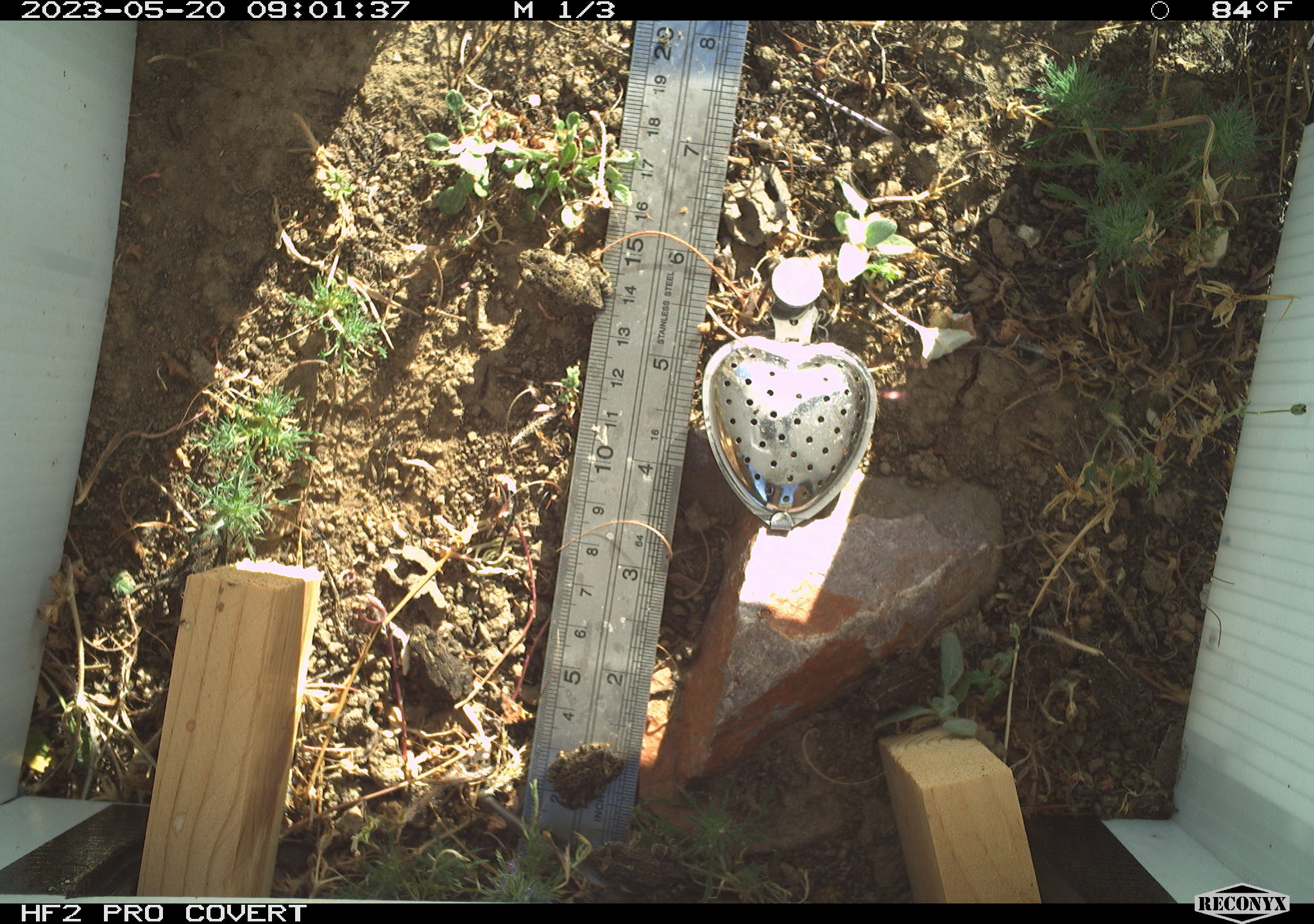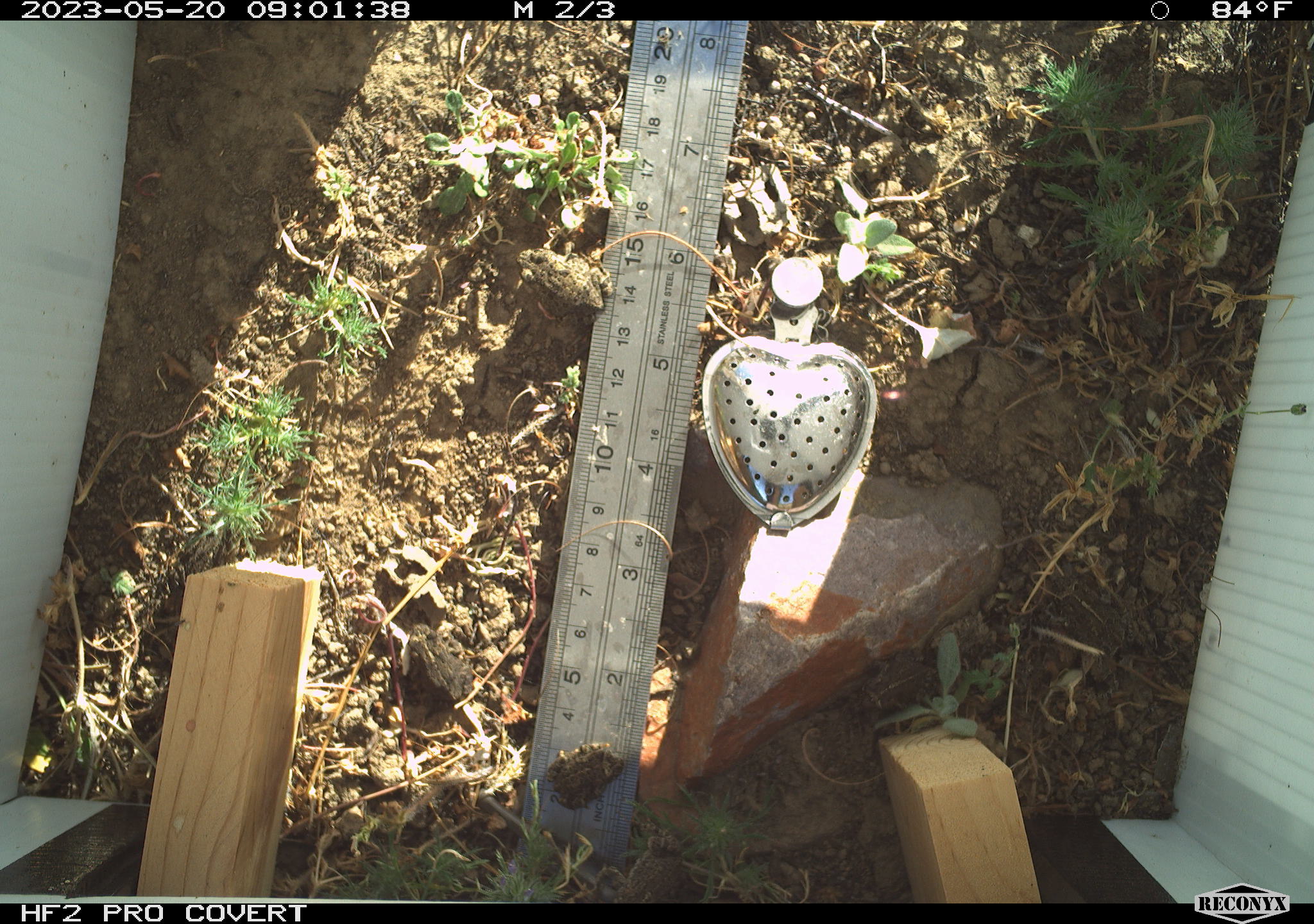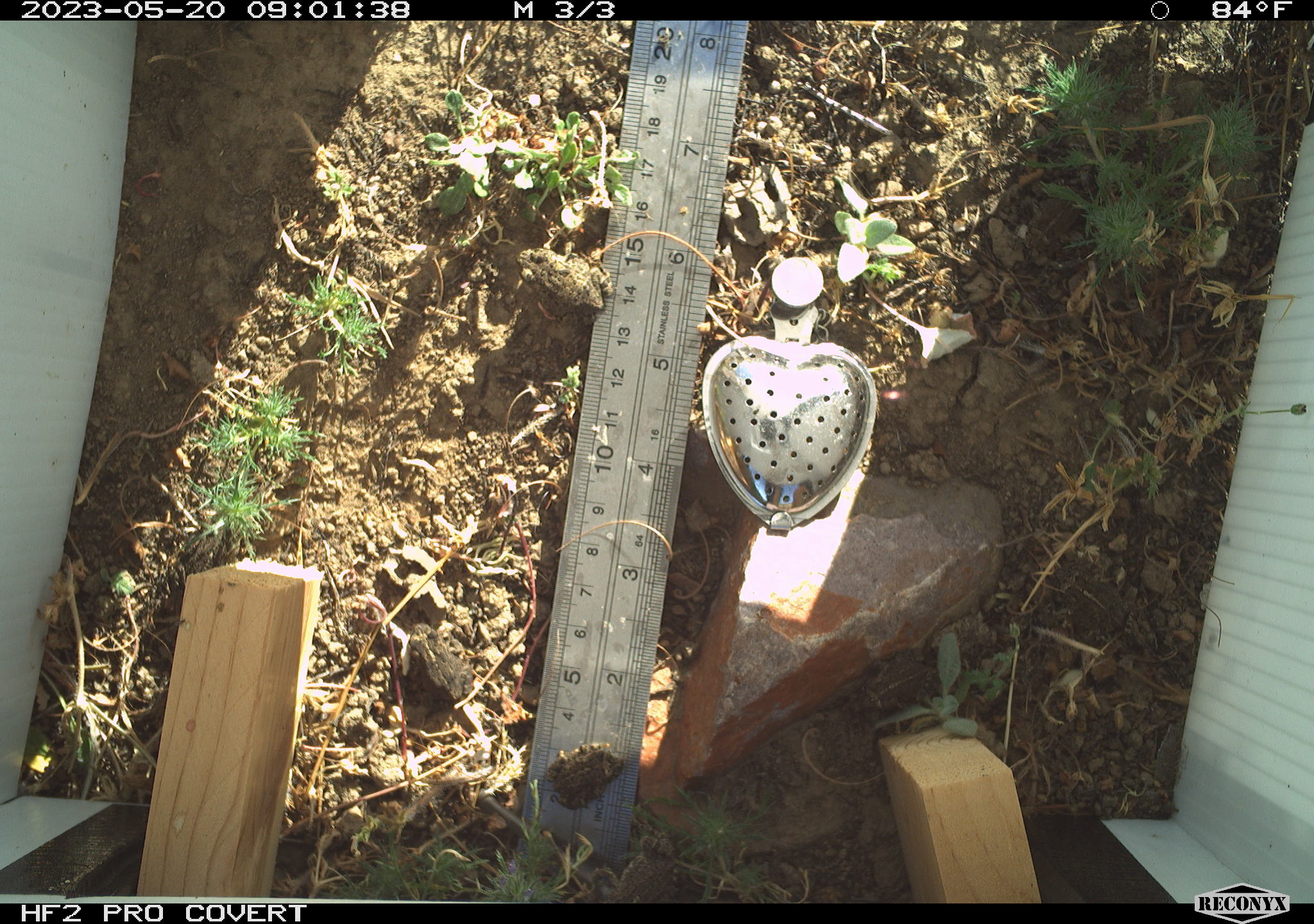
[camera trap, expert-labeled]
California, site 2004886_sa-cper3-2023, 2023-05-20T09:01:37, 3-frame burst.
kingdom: Animalia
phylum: Chordata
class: Amphibia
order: Anura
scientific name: Anura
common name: frogs